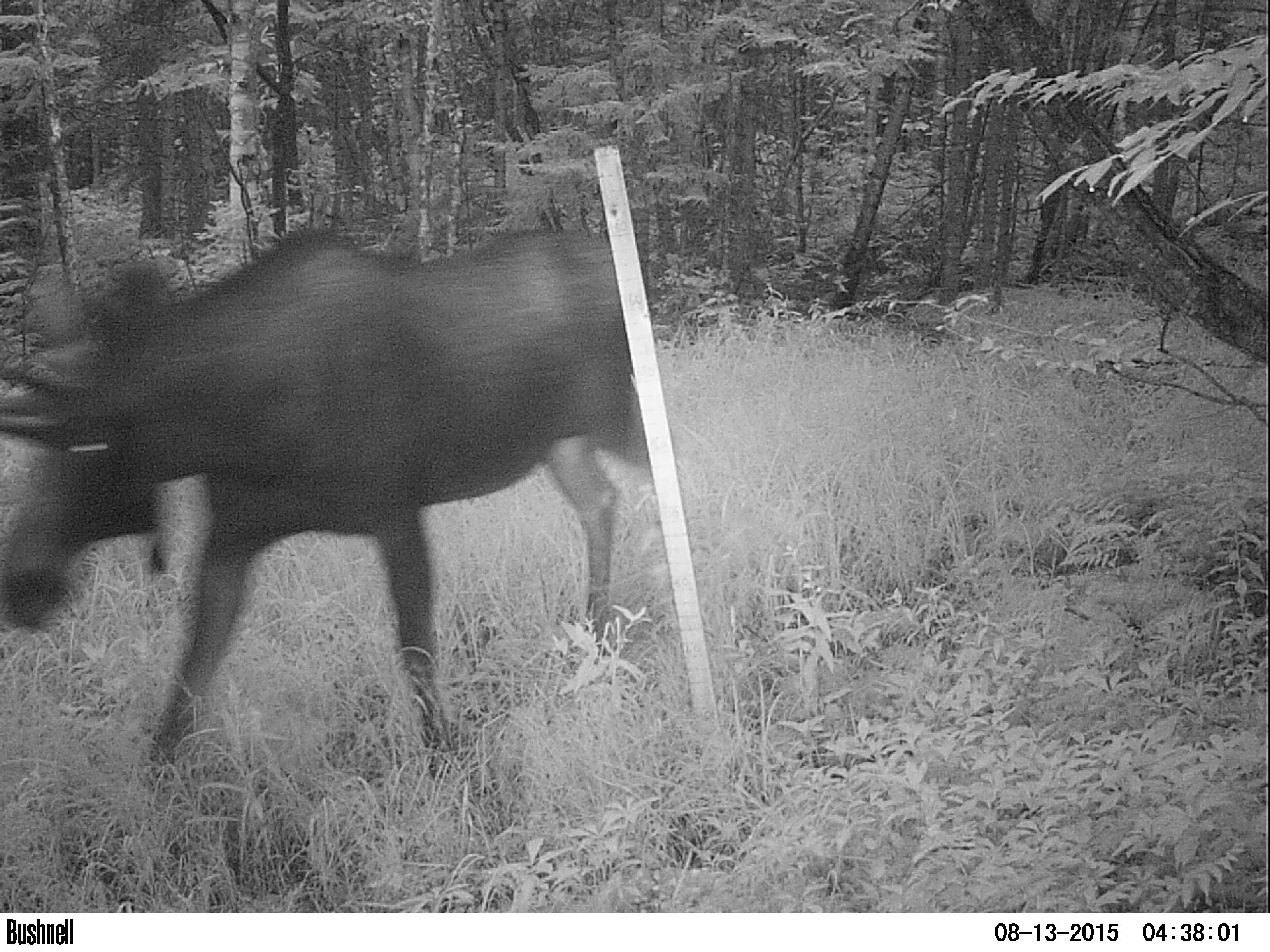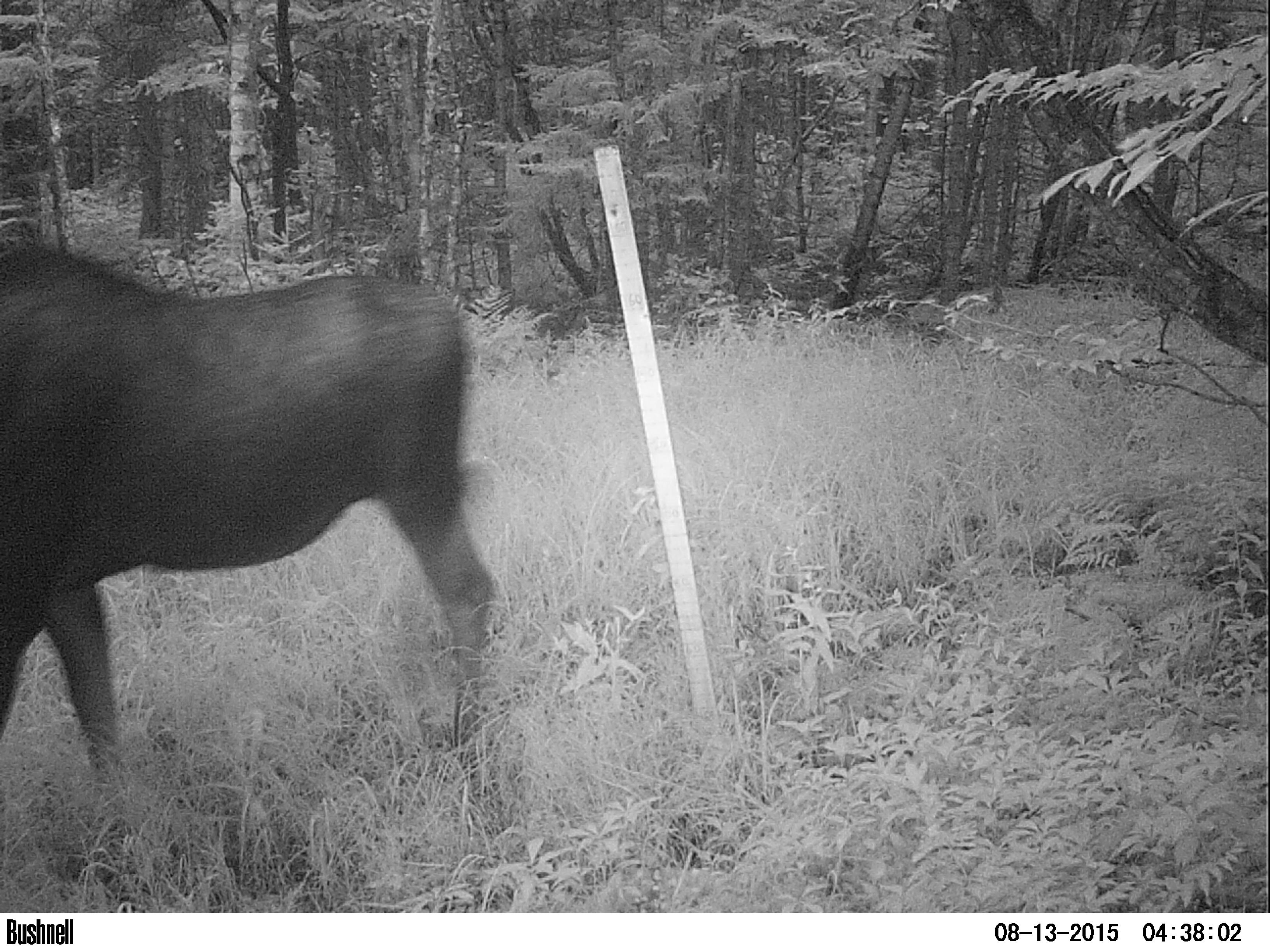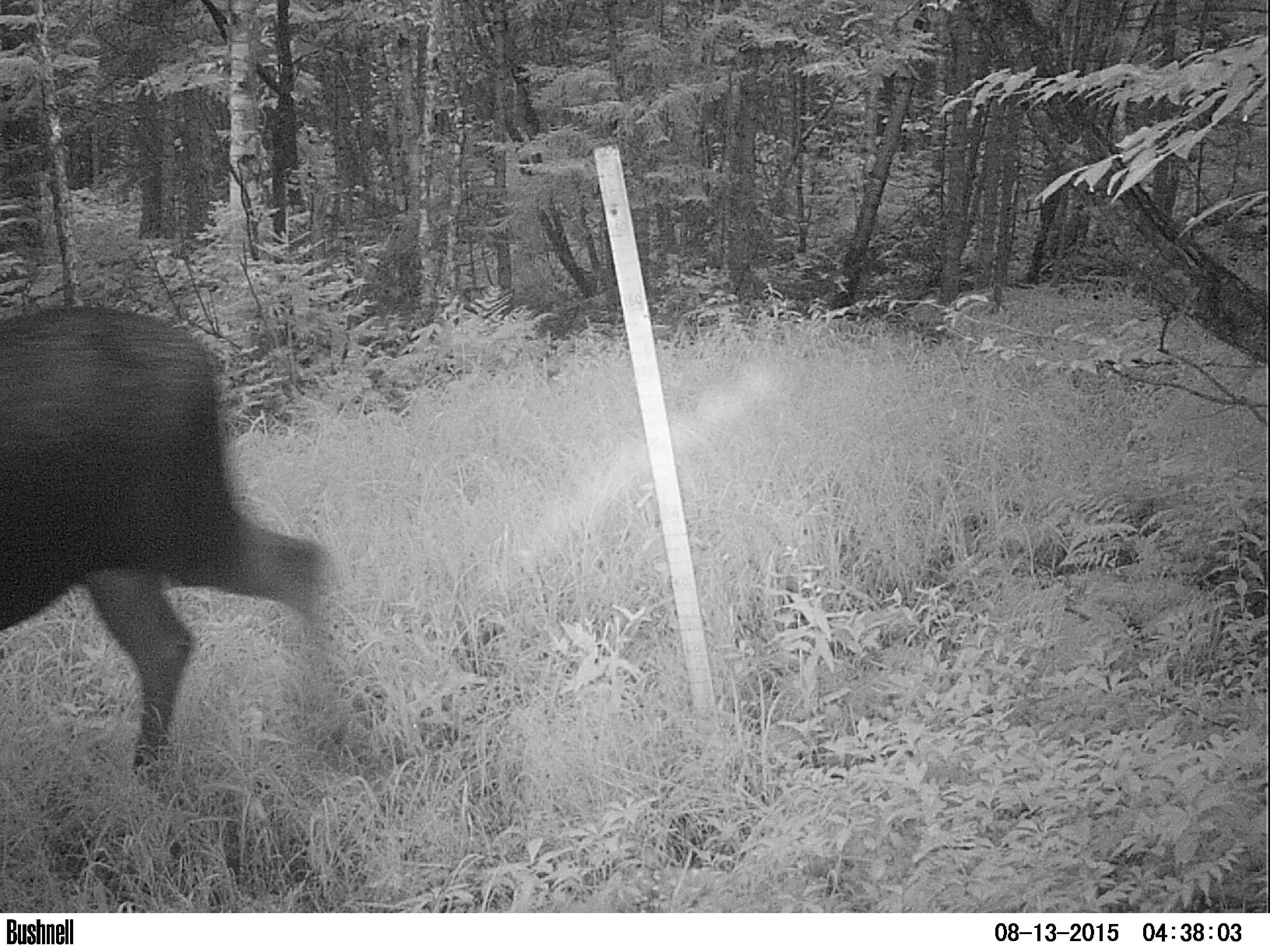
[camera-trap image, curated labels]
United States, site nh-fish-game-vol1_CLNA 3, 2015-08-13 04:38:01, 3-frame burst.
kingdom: Animalia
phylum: Chordata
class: Mammalia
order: Artiodactyla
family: Cervidae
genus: Alces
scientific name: Alces alces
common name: moose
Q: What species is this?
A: Moose (Alces alces).